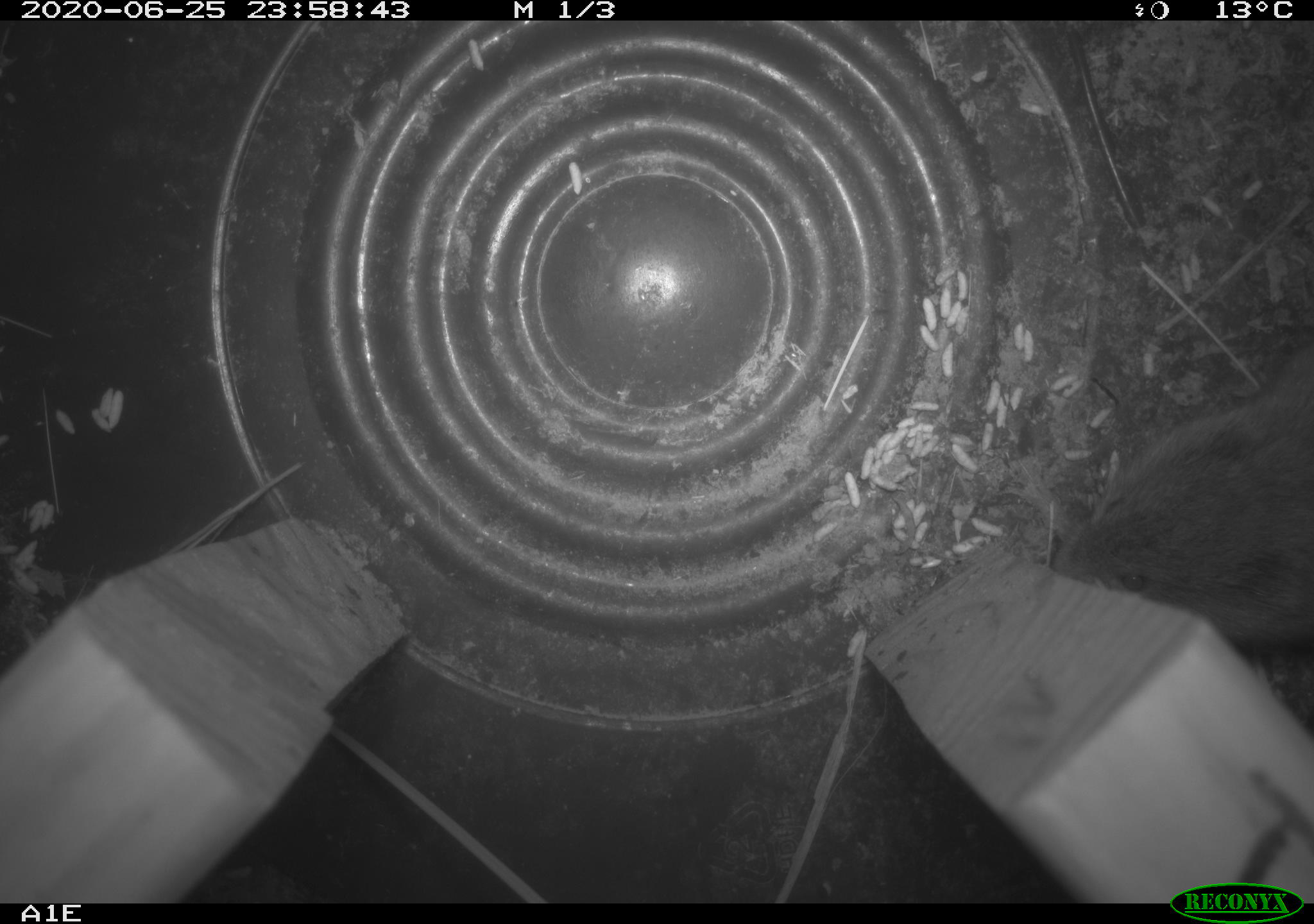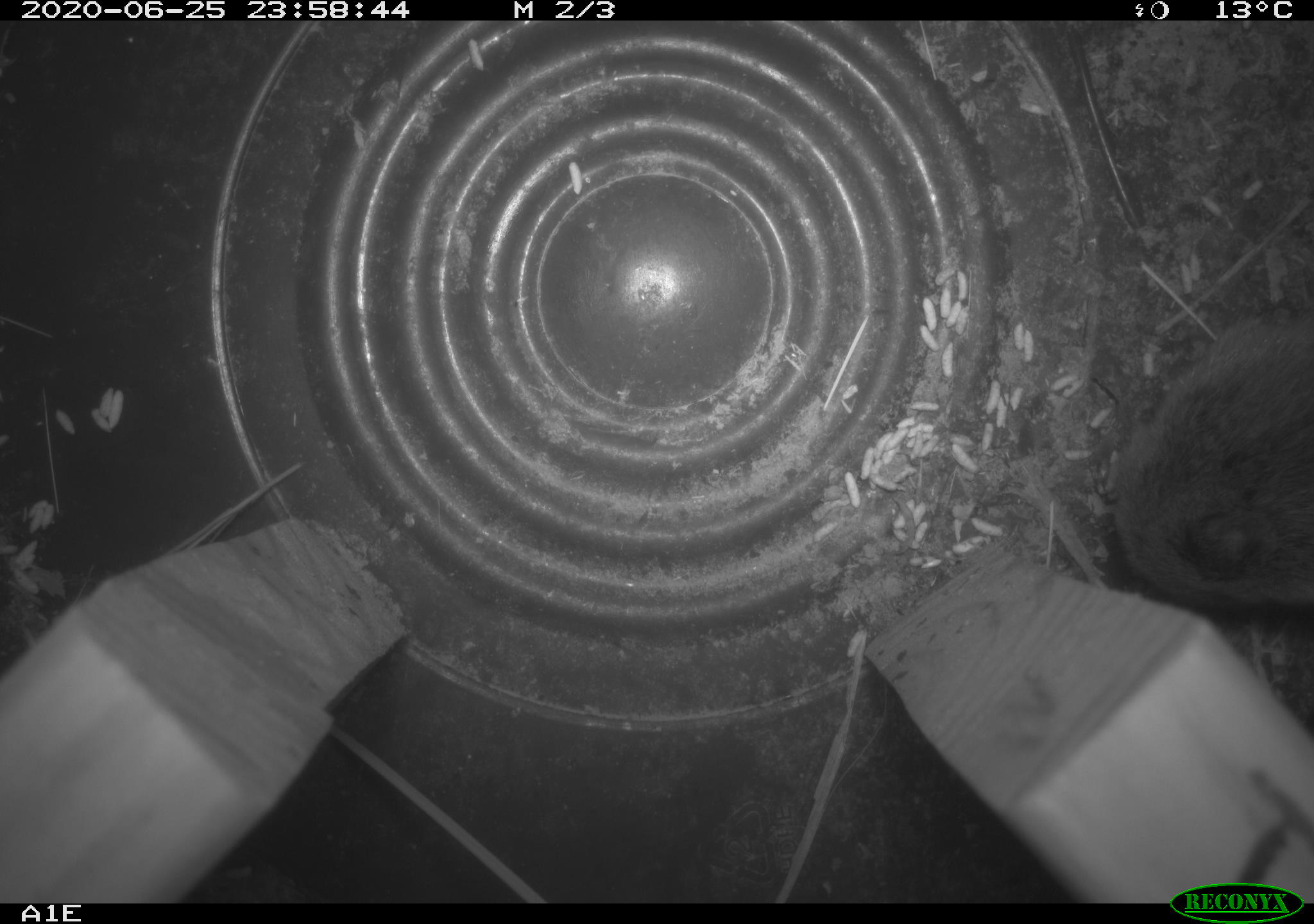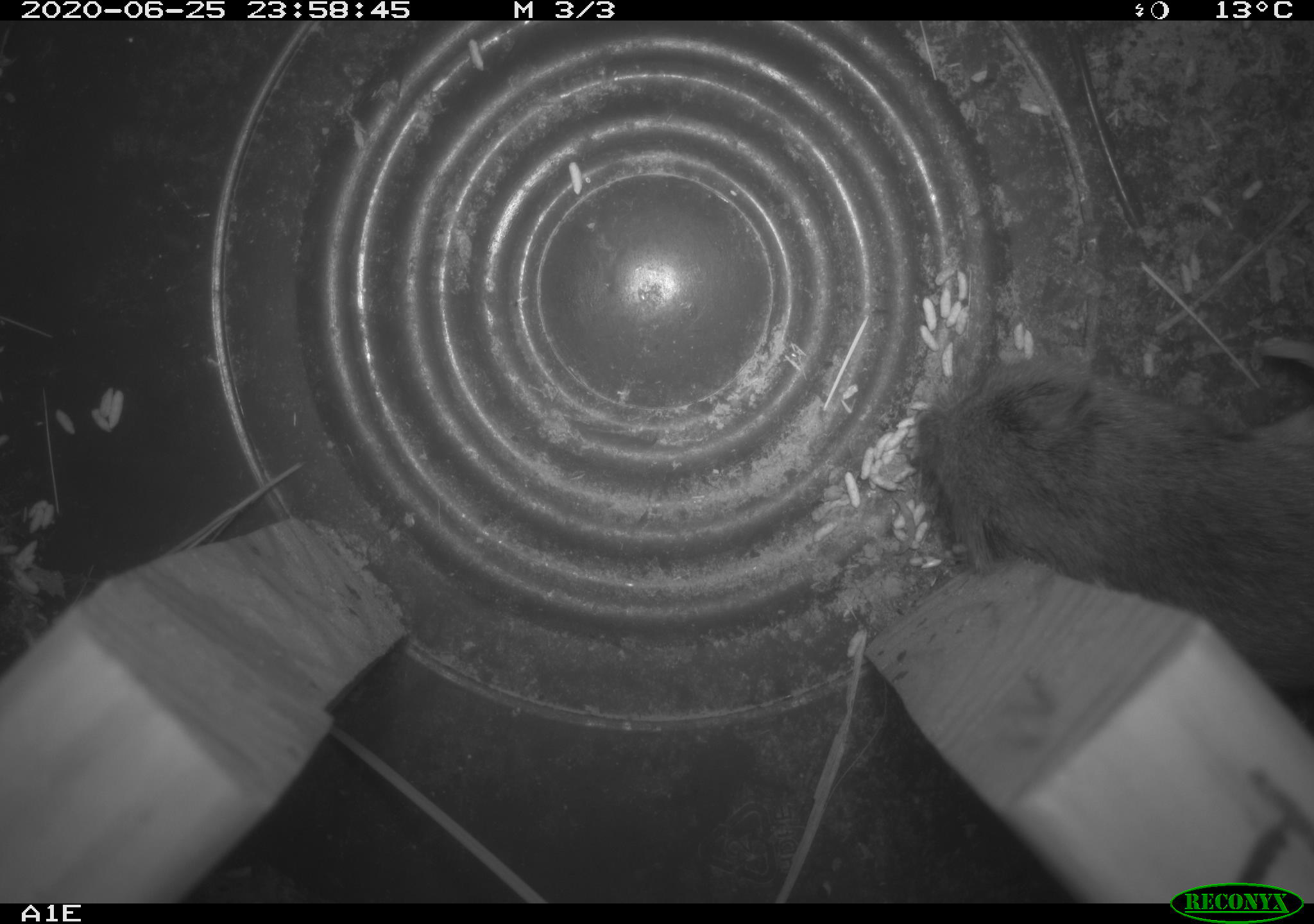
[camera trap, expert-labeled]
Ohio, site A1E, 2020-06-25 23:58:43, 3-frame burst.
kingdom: Animalia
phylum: Chordata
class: Mammalia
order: Rodentia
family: Cricetidae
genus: Microtus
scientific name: Microtus pennsylvanicus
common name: meadow vole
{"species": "meadow vole (Microtus pennsylvanicus)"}